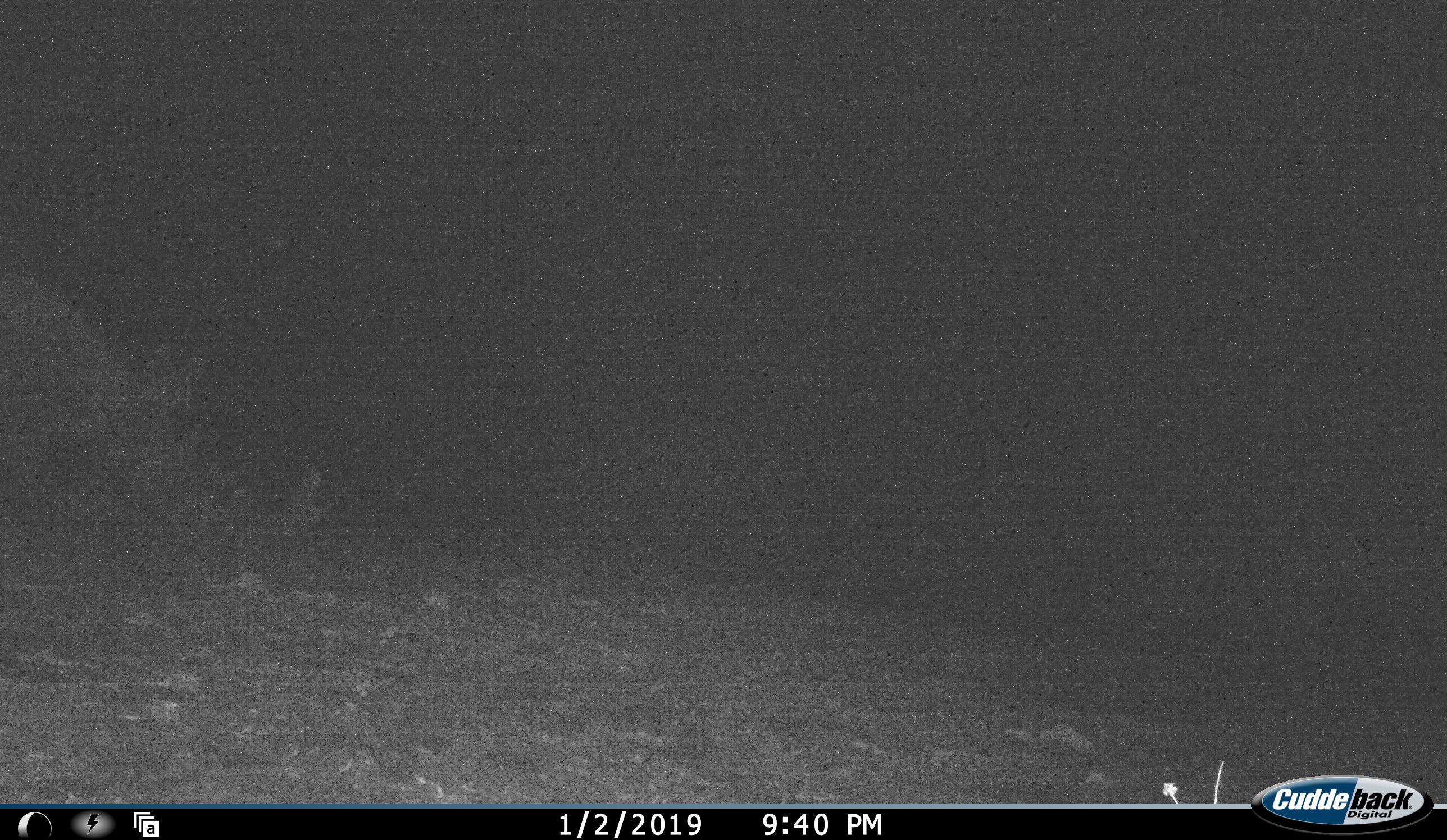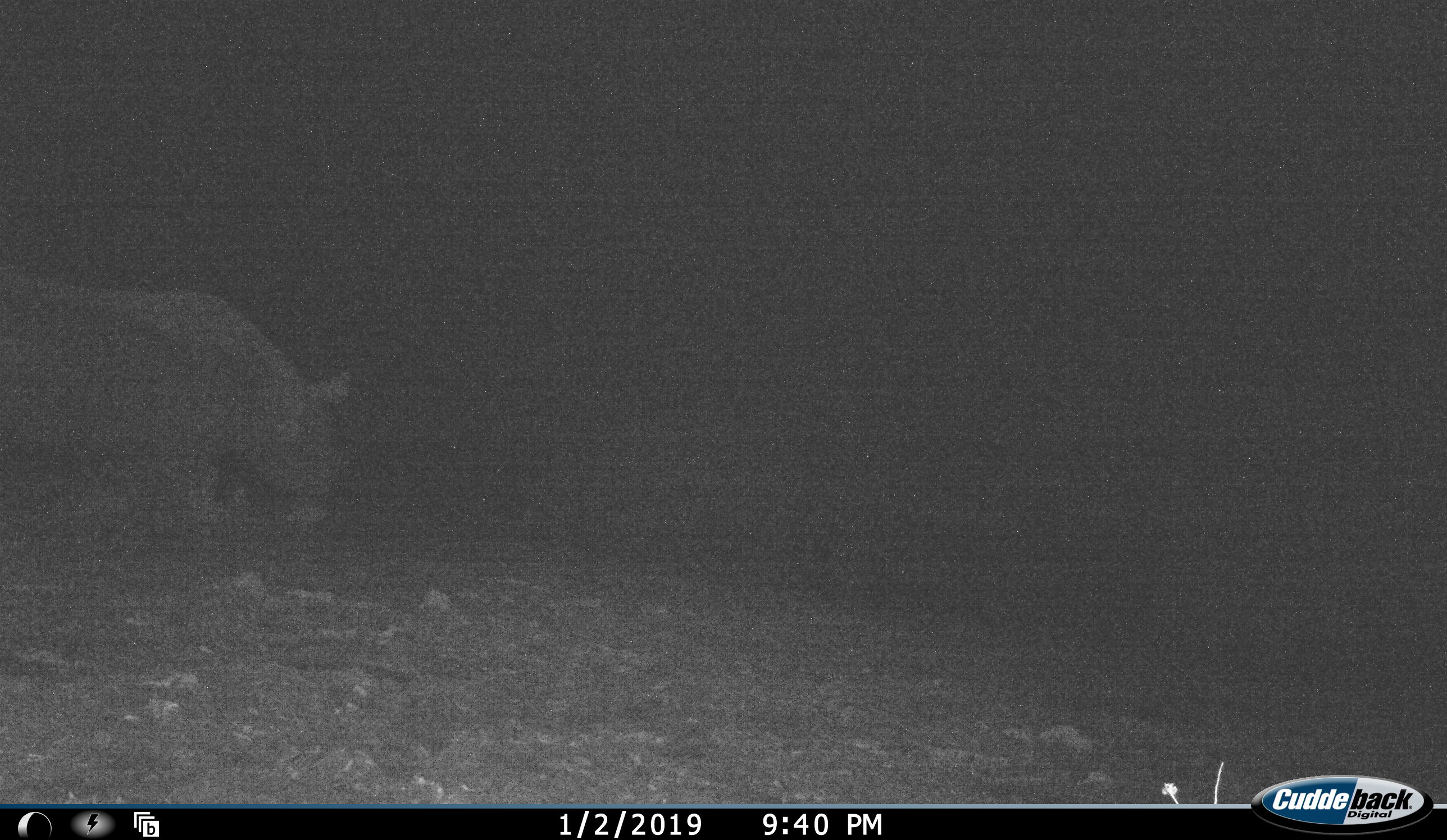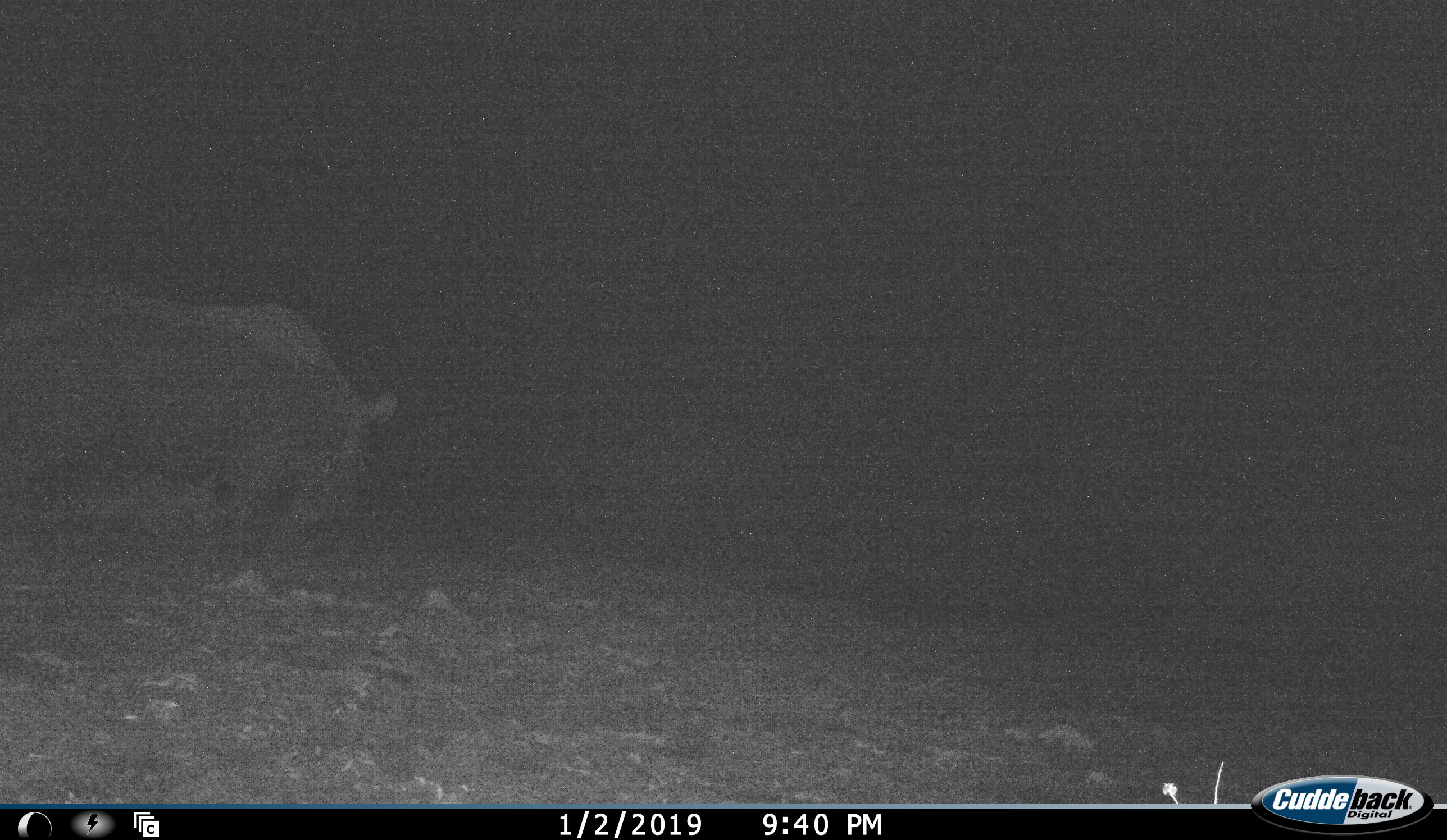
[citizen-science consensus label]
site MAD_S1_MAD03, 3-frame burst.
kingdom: Animalia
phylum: Chordata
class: Mammalia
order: Perissodactyla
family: Rhinocerotidae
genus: Diceros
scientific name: Diceros bicornis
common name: black rhinoceros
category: rhinocerosblack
Rhinocerosblack (black rhinoceros) (Diceros bicornis), count 1. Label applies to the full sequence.